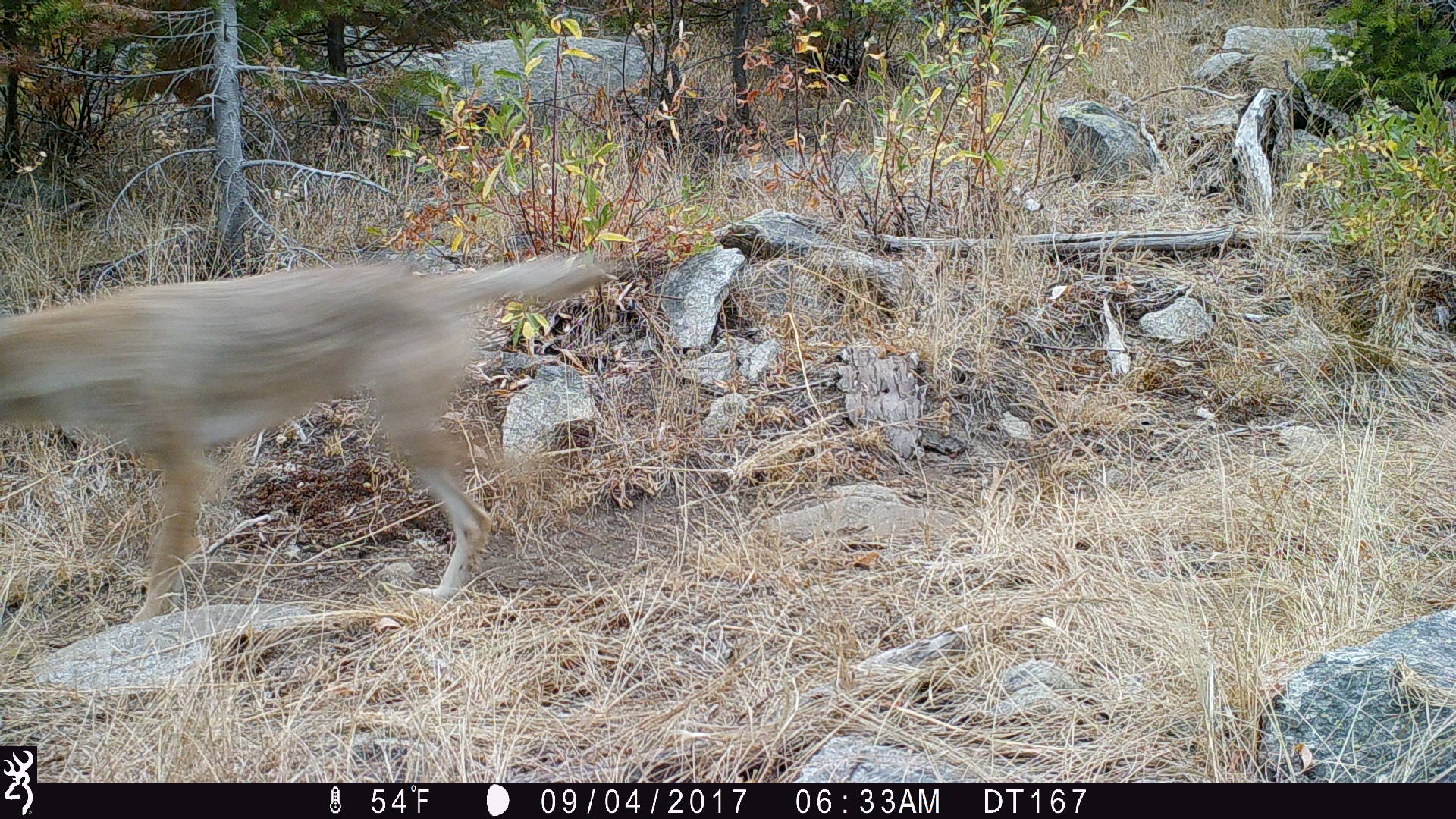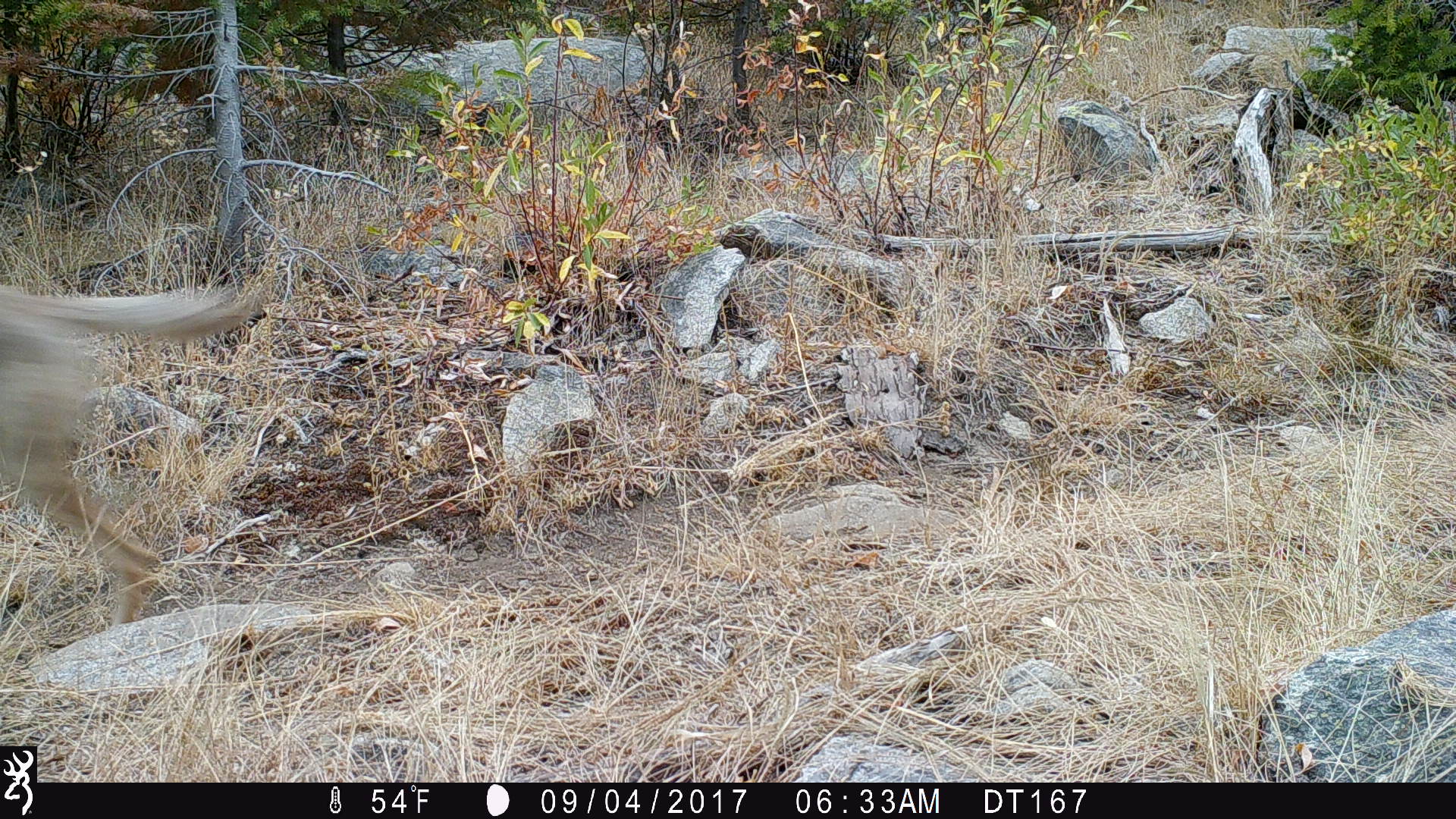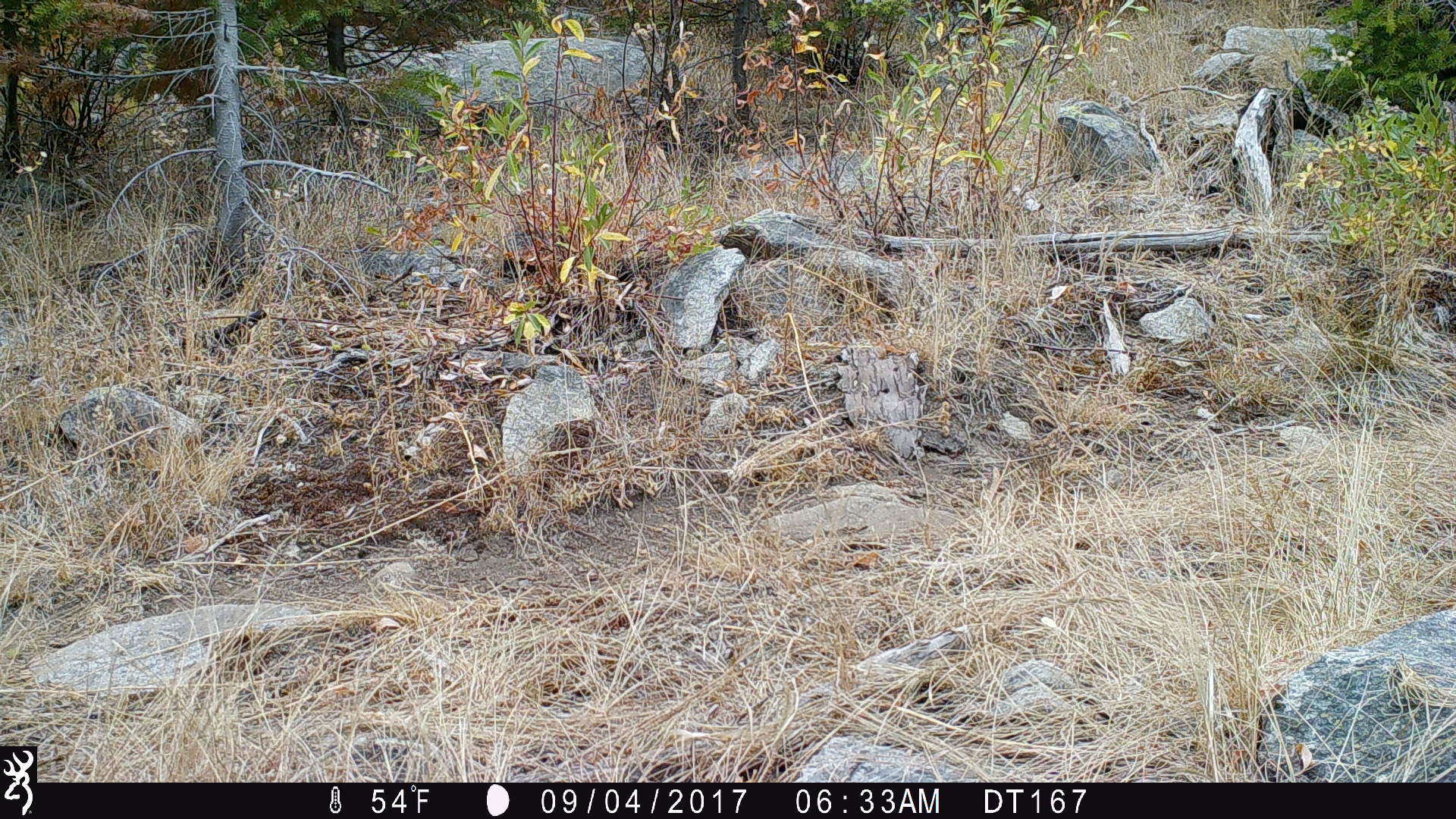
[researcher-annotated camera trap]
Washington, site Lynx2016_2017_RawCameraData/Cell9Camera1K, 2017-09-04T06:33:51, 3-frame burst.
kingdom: Animalia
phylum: Chordata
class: Mammalia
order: Carnivora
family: Canidae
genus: Canis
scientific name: Canis latrans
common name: coyote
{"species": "Canis latrans (coyote)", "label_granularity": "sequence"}